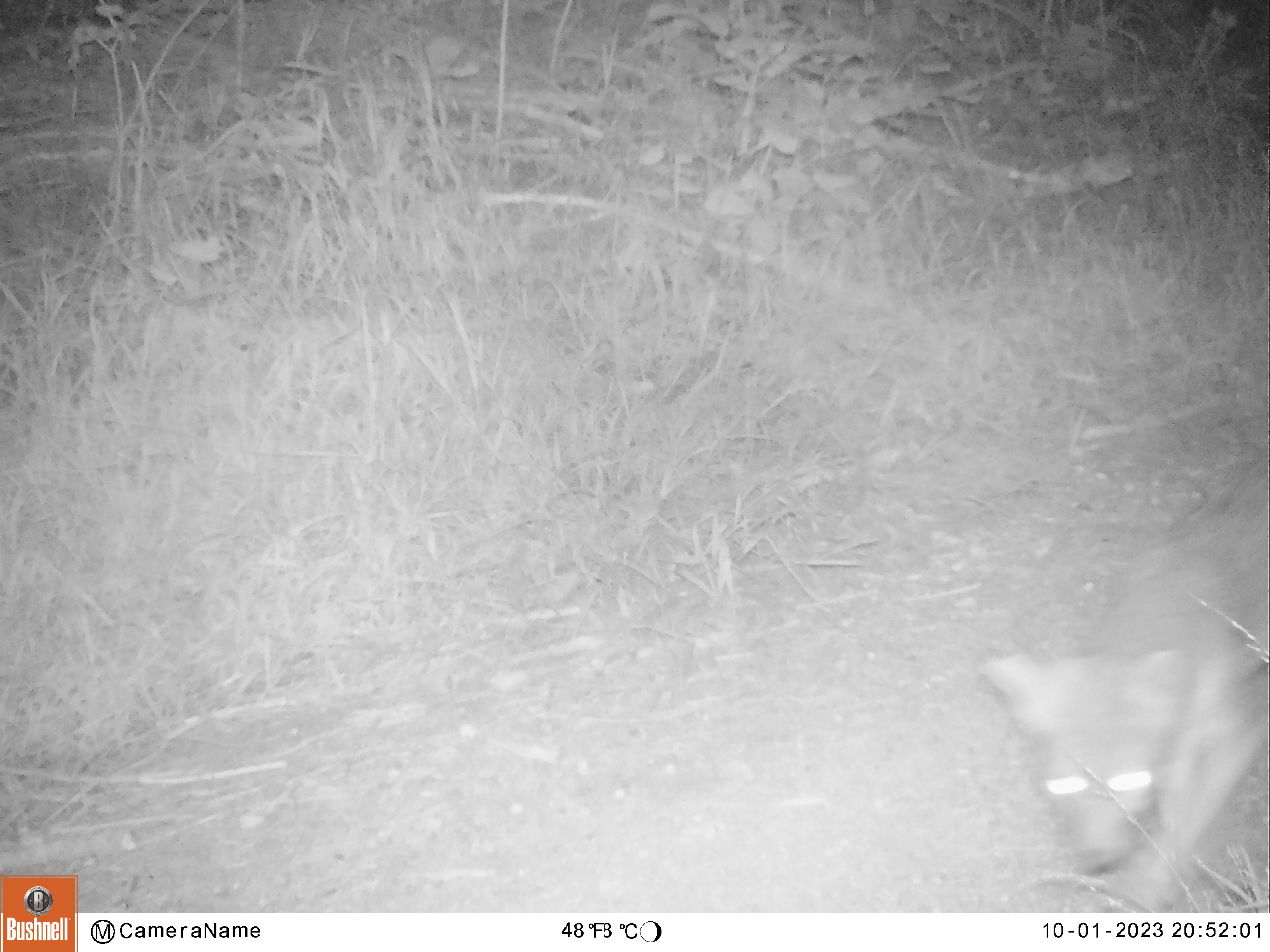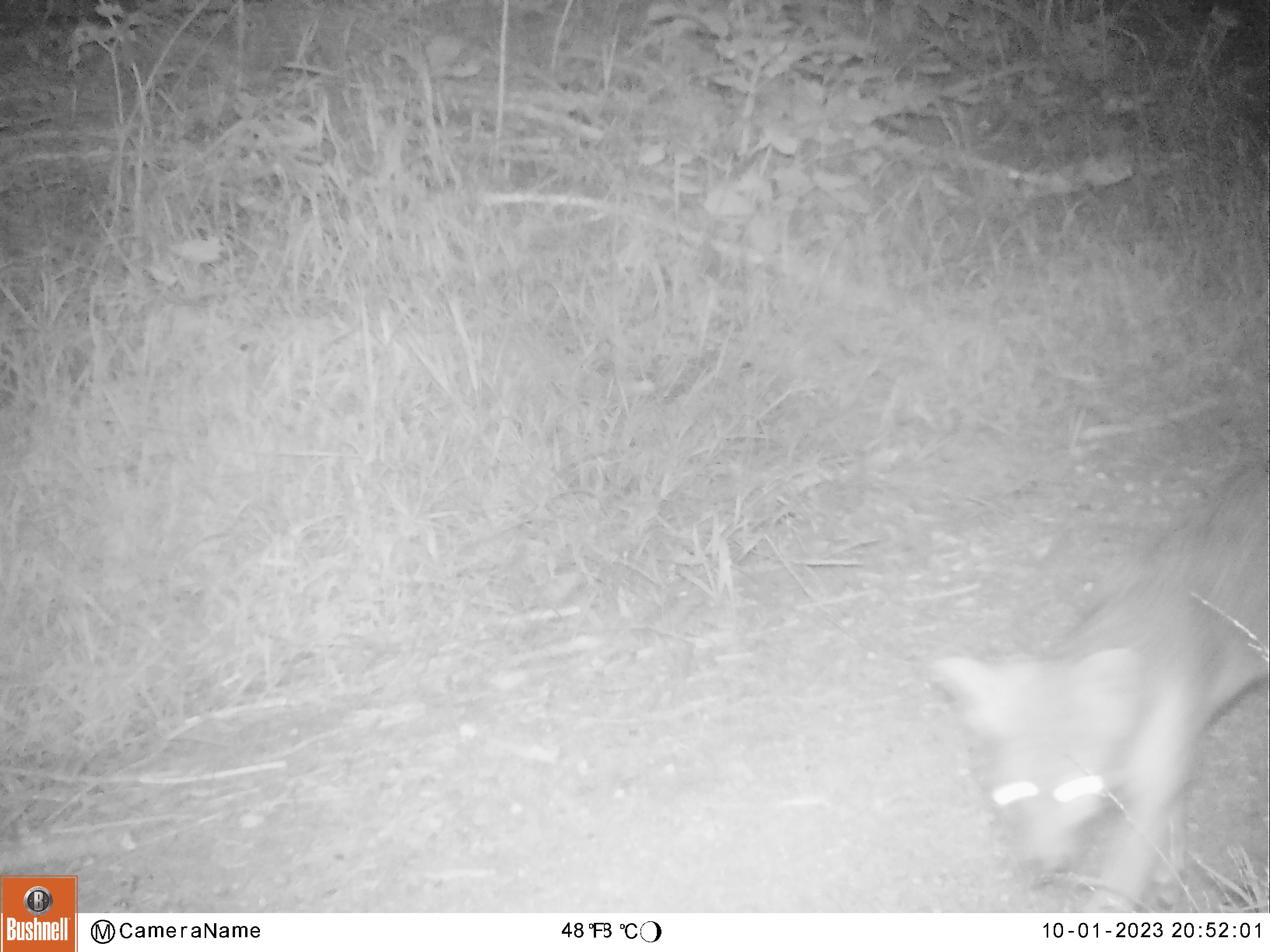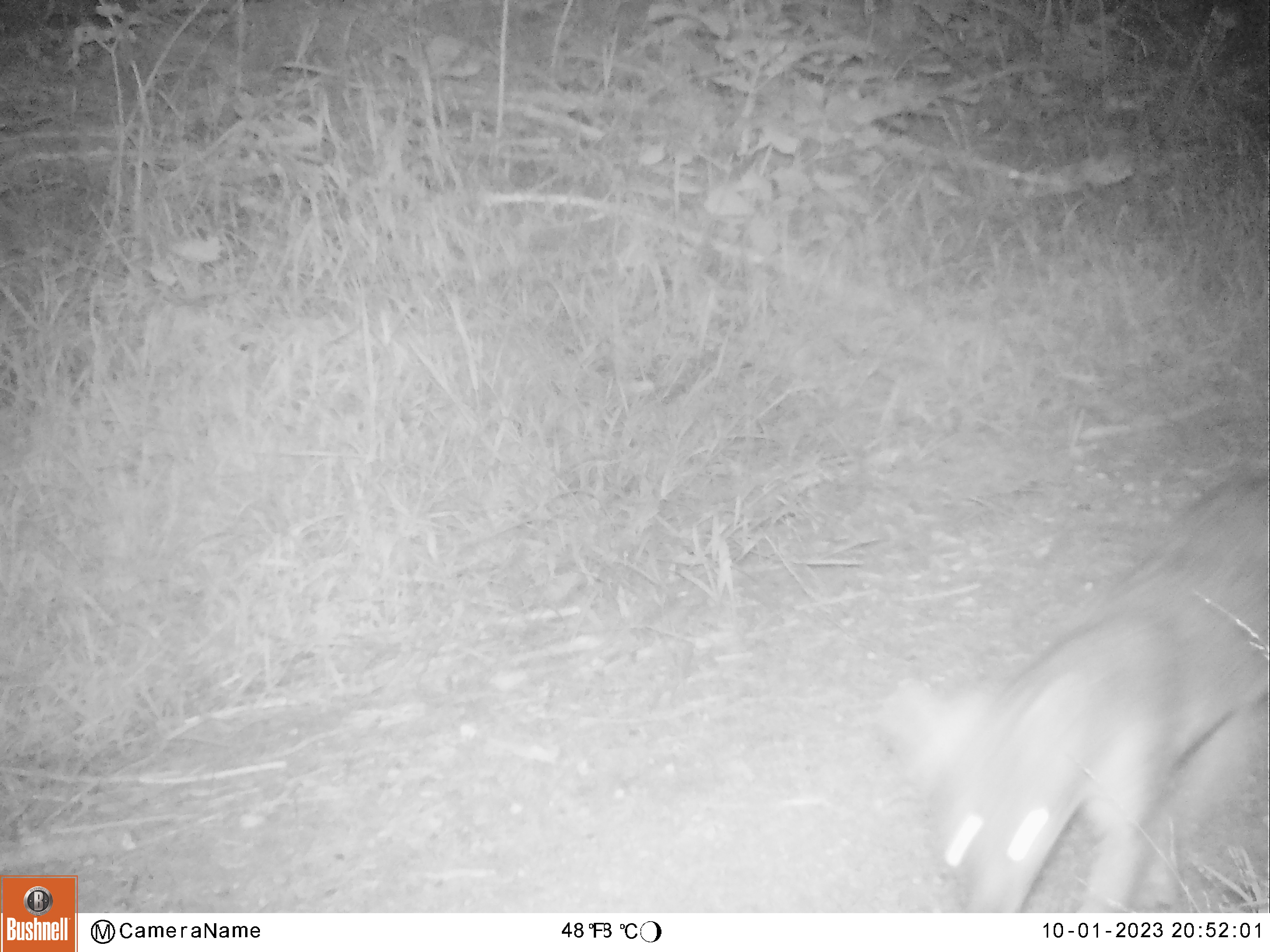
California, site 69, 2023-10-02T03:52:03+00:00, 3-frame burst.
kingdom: Animalia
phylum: Chordata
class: Mammalia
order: Carnivora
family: Canidae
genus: Urocyon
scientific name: Urocyon cinereoargenteus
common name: gray fox